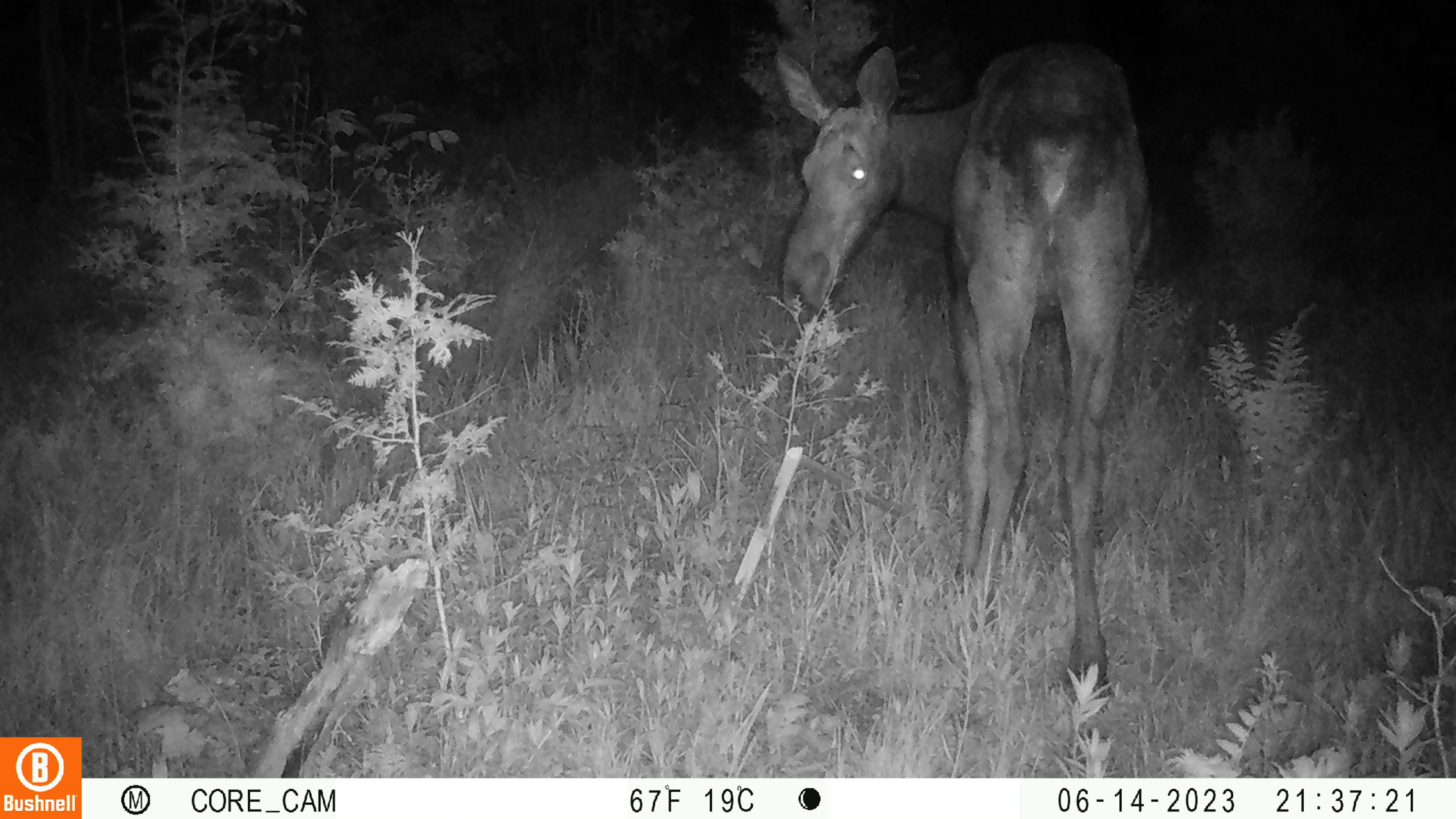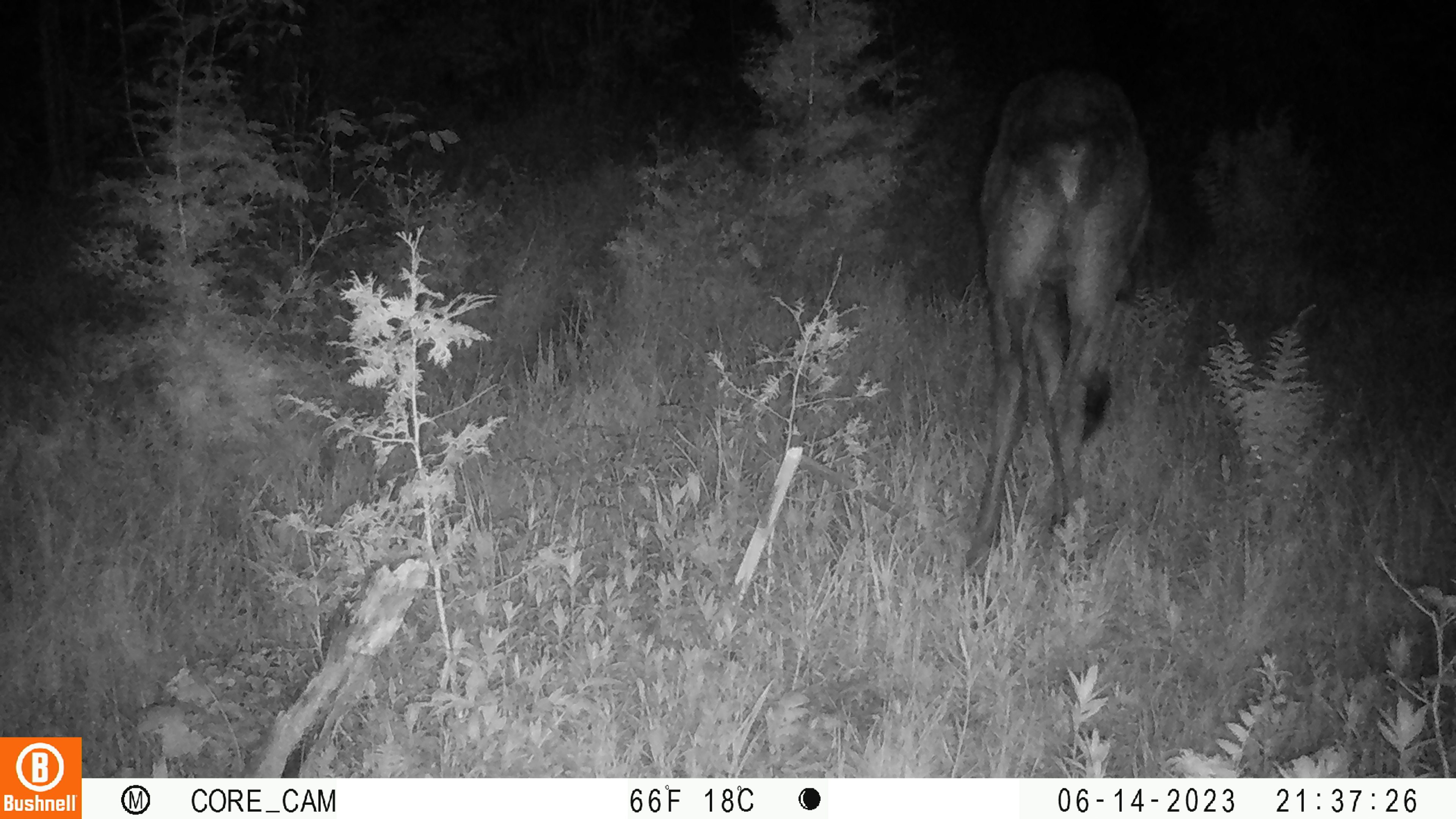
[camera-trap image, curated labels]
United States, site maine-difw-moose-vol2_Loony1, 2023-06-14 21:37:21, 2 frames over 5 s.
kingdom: Animalia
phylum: Chordata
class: Mammalia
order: Artiodactyla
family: Cervidae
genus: Alces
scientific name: Alces alces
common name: moose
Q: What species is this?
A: Moose (Alces alces).